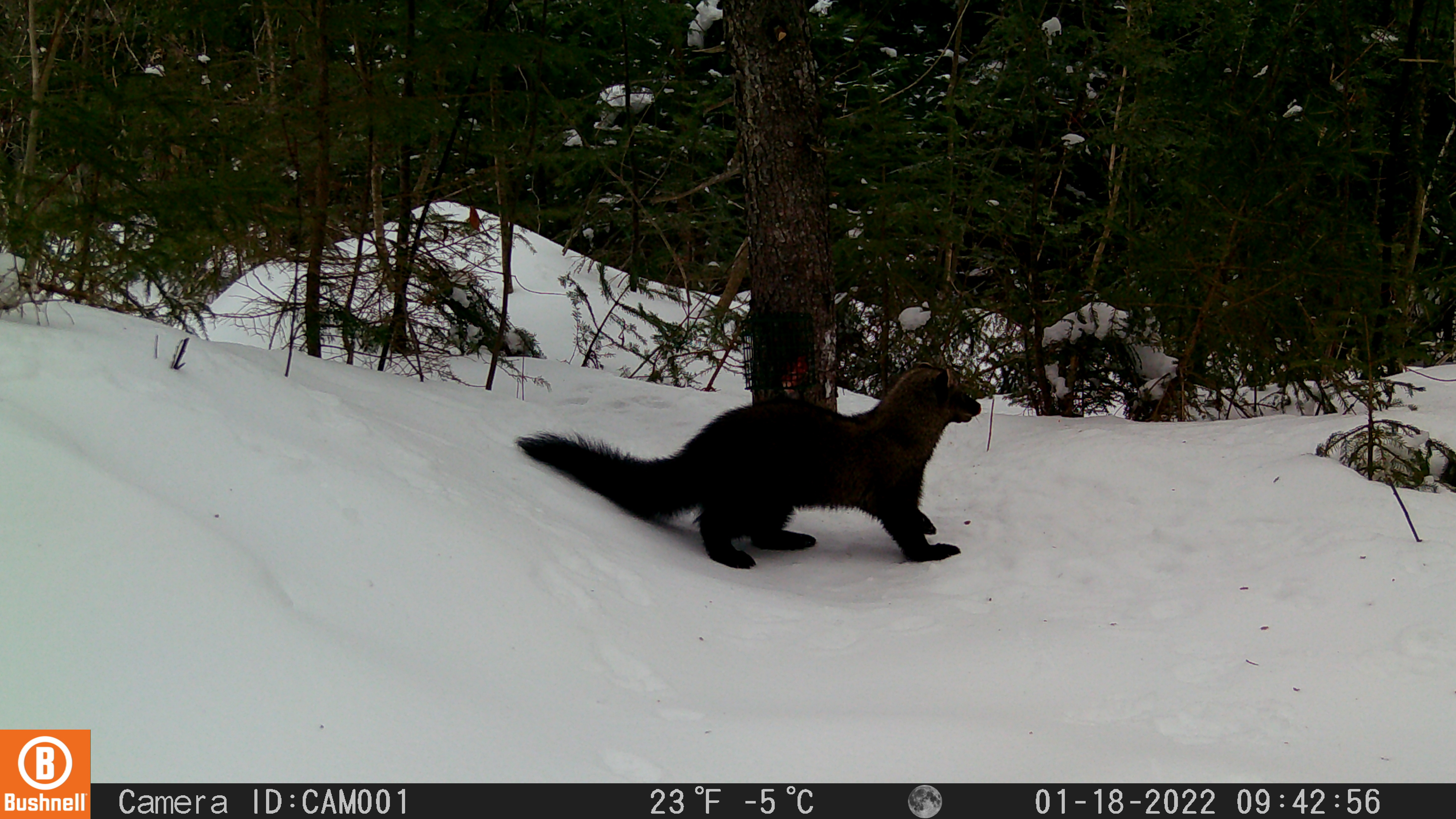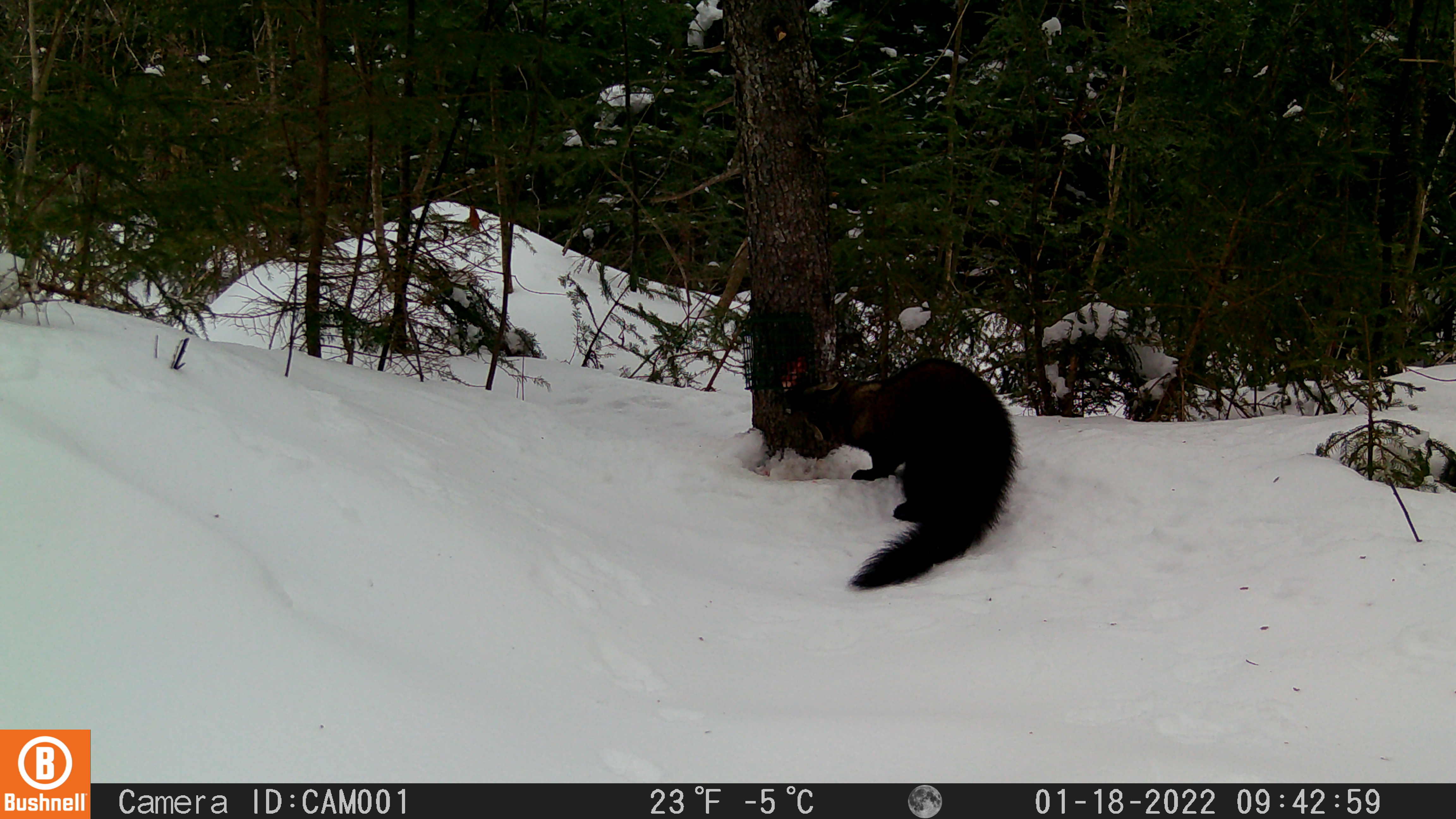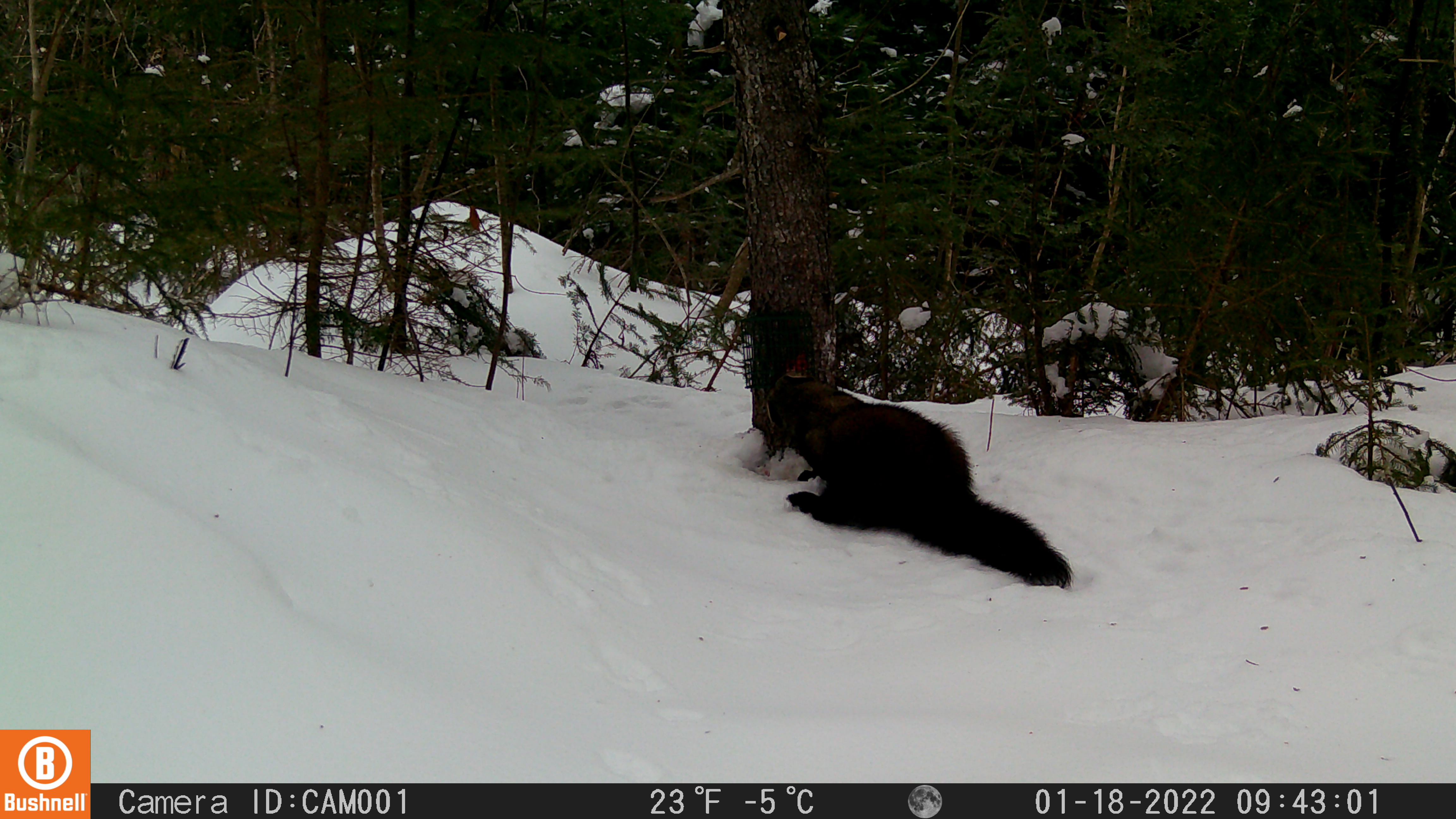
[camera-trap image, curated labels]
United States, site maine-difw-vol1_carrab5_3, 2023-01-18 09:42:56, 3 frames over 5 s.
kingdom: Animalia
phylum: Chordata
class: Mammalia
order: Carnivora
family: Mustelidae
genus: Pekania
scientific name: Pekania pennanti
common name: fisher